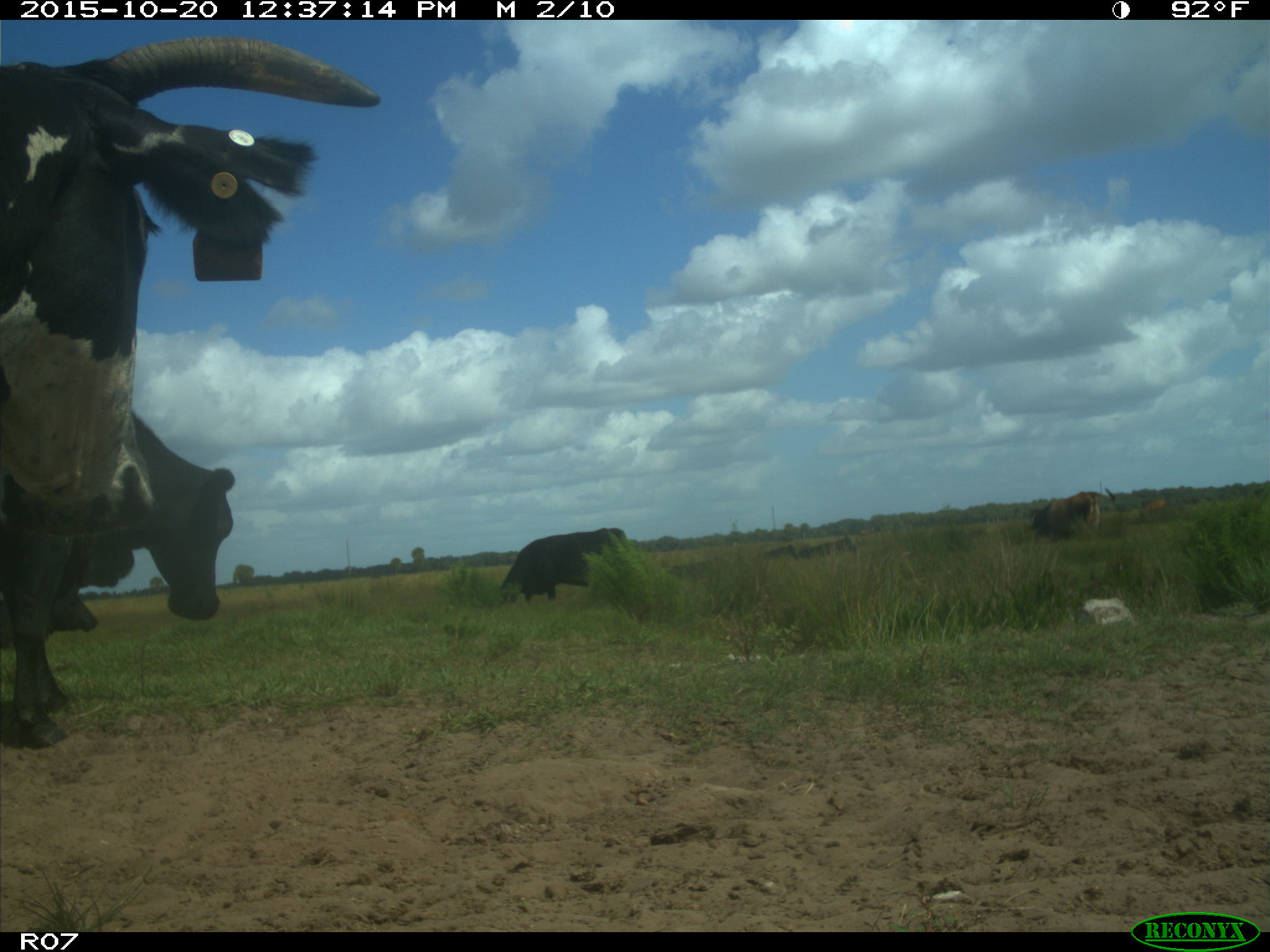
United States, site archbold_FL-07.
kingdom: Animalia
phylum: Chordata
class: Mammalia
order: Artiodactyla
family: Bovidae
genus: Bos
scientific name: Bos taurus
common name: domestic cow